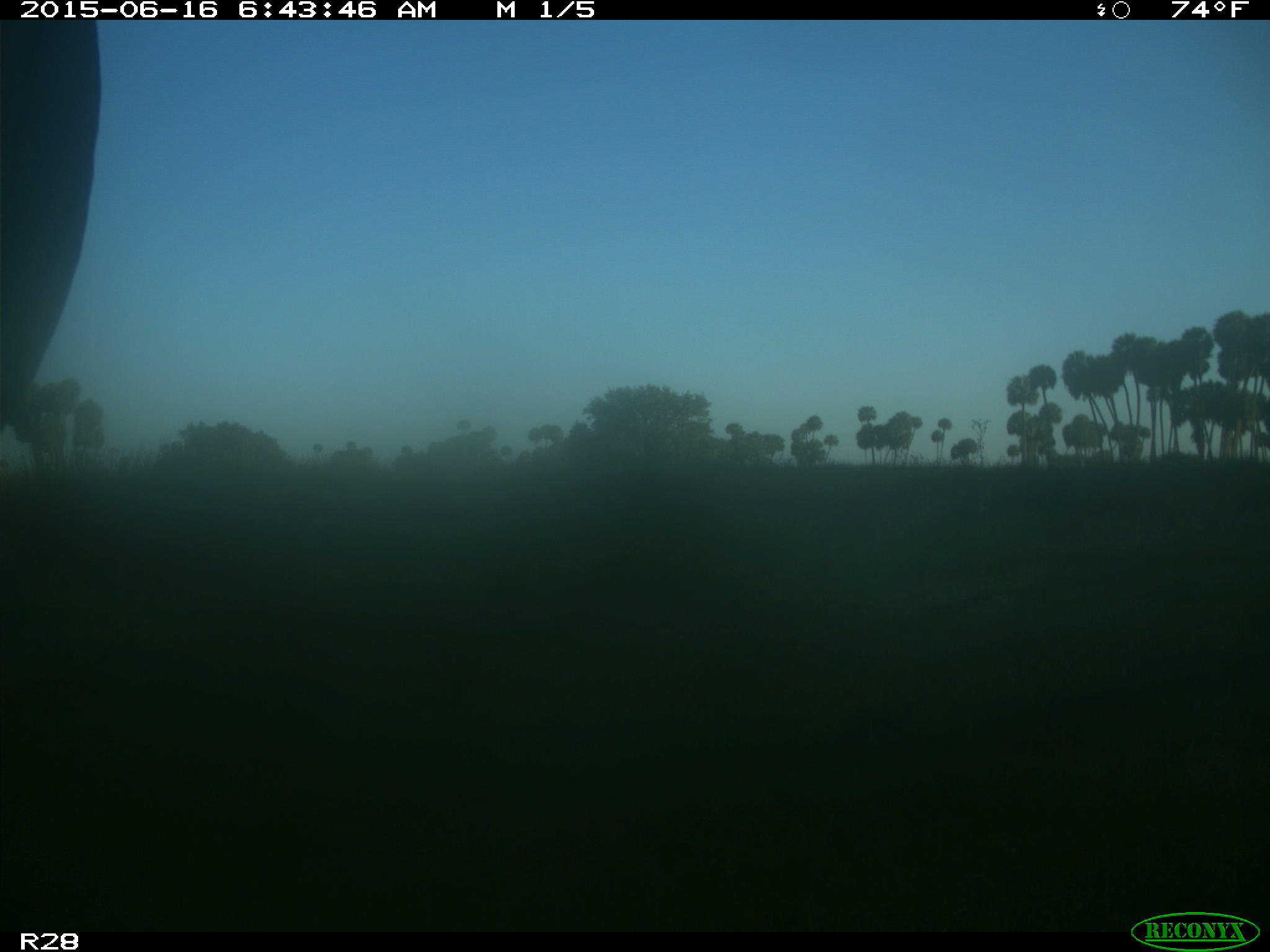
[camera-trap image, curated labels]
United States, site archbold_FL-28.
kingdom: Animalia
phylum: Chordata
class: Mammalia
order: Artiodactyla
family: Bovidae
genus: Bos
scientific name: Bos taurus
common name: domestic cow